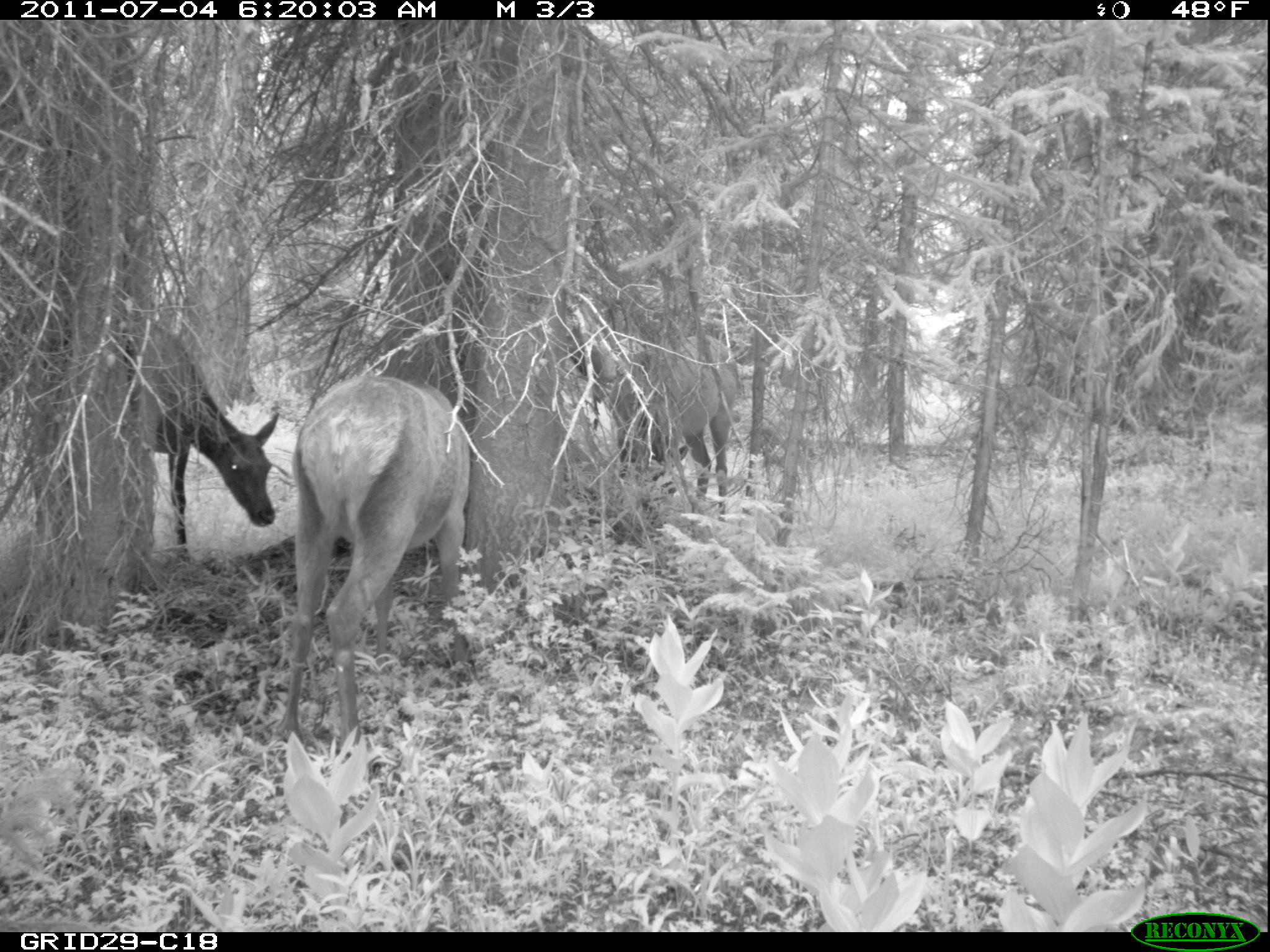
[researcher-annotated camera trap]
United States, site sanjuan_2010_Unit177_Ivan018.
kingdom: Animalia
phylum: Chordata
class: Mammalia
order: Artiodactyla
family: Cervidae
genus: Cervus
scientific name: Cervus elaphus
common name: red deer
Cervus elaphus (red deer).